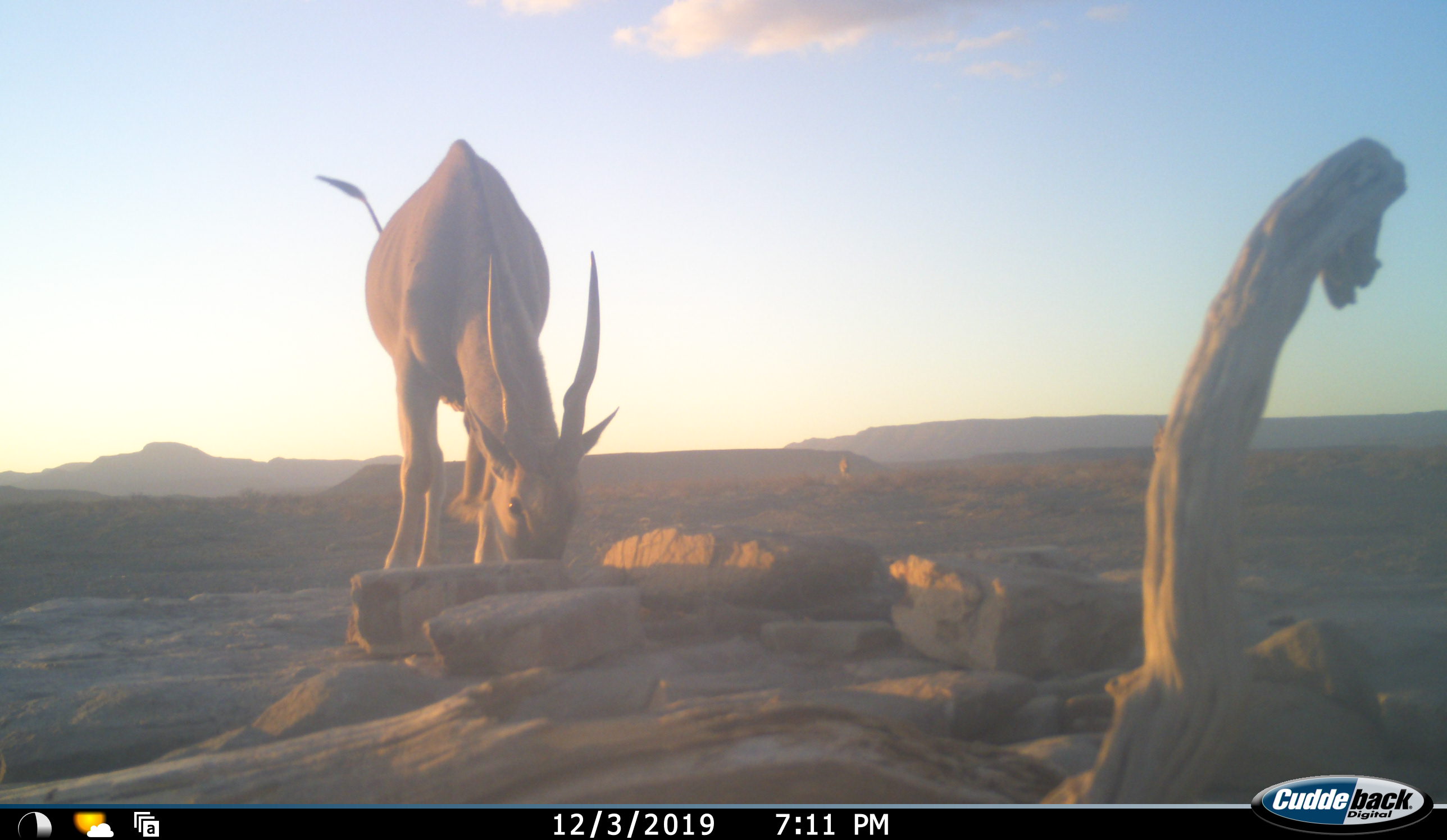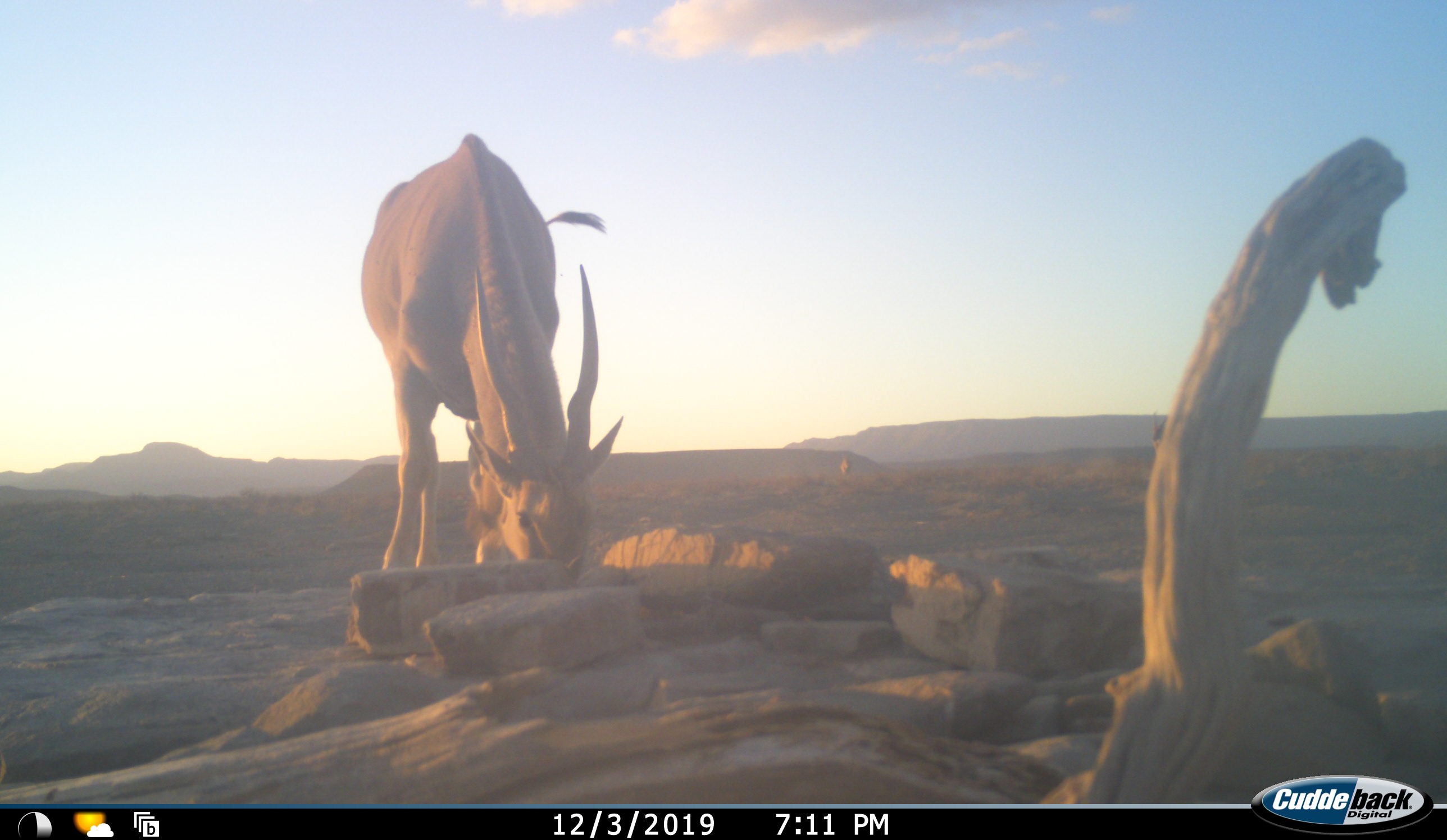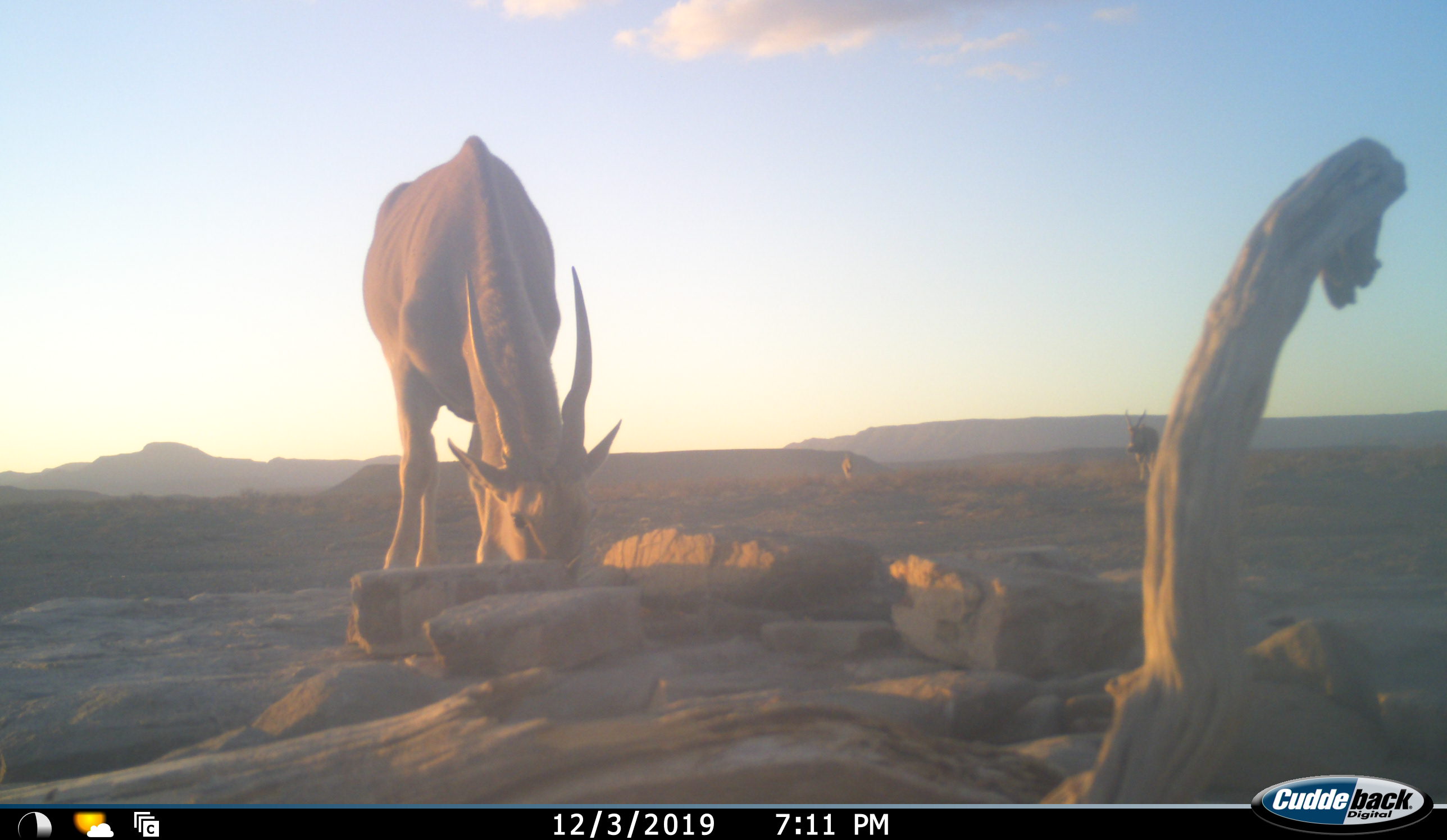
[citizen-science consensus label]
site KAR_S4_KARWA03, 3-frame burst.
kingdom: Animalia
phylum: Chordata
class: Mammalia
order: Artiodactyla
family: Bovidae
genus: Tragelaphus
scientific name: Tragelaphus oryx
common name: eland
Eland (Tragelaphus oryx), count 2. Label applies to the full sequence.